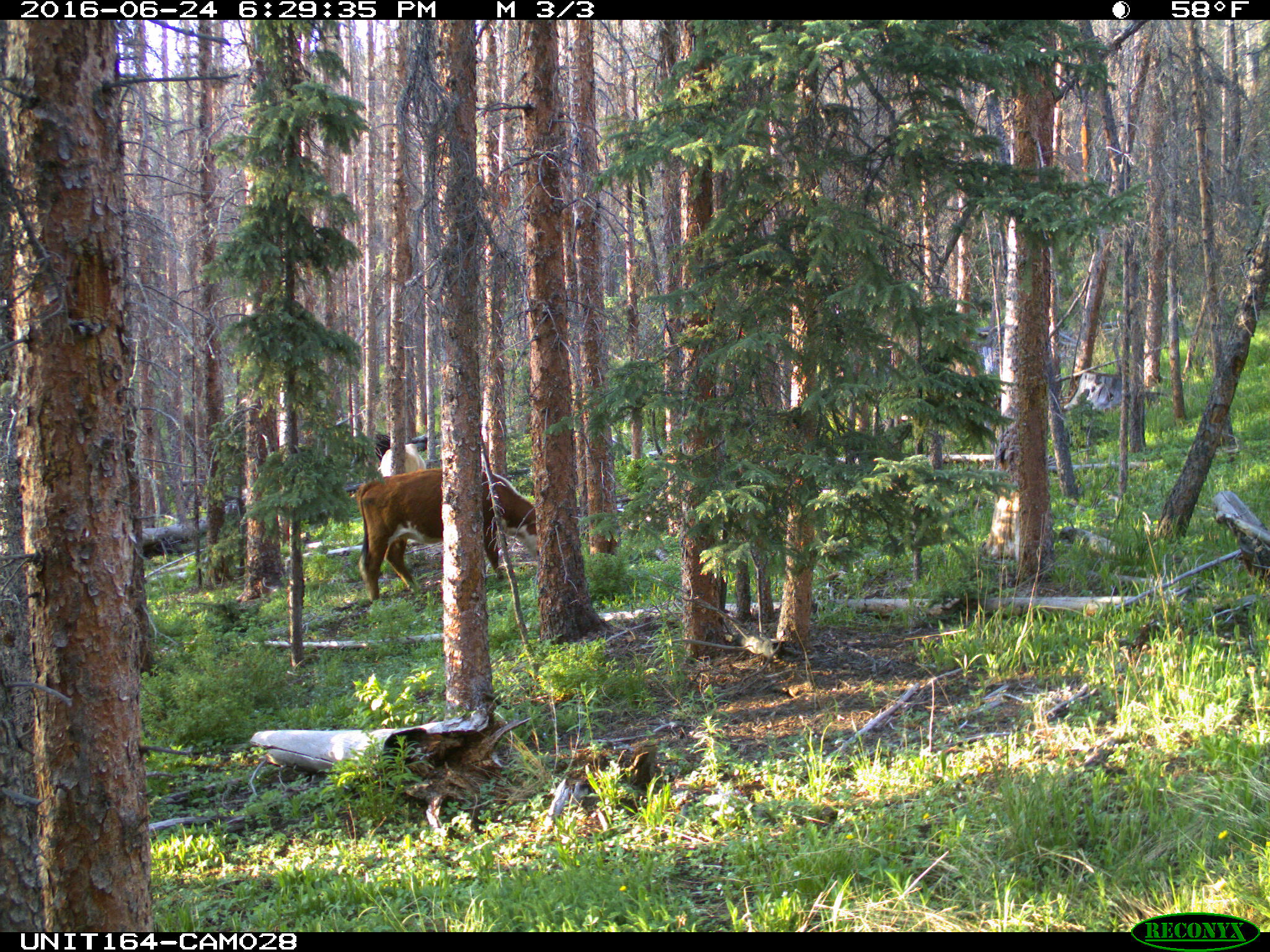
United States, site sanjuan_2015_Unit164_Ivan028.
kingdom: Animalia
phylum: Chordata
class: Mammalia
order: Artiodactyla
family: Bovidae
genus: Bos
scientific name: Bos taurus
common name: domestic cow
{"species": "Bos taurus (domestic cow)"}